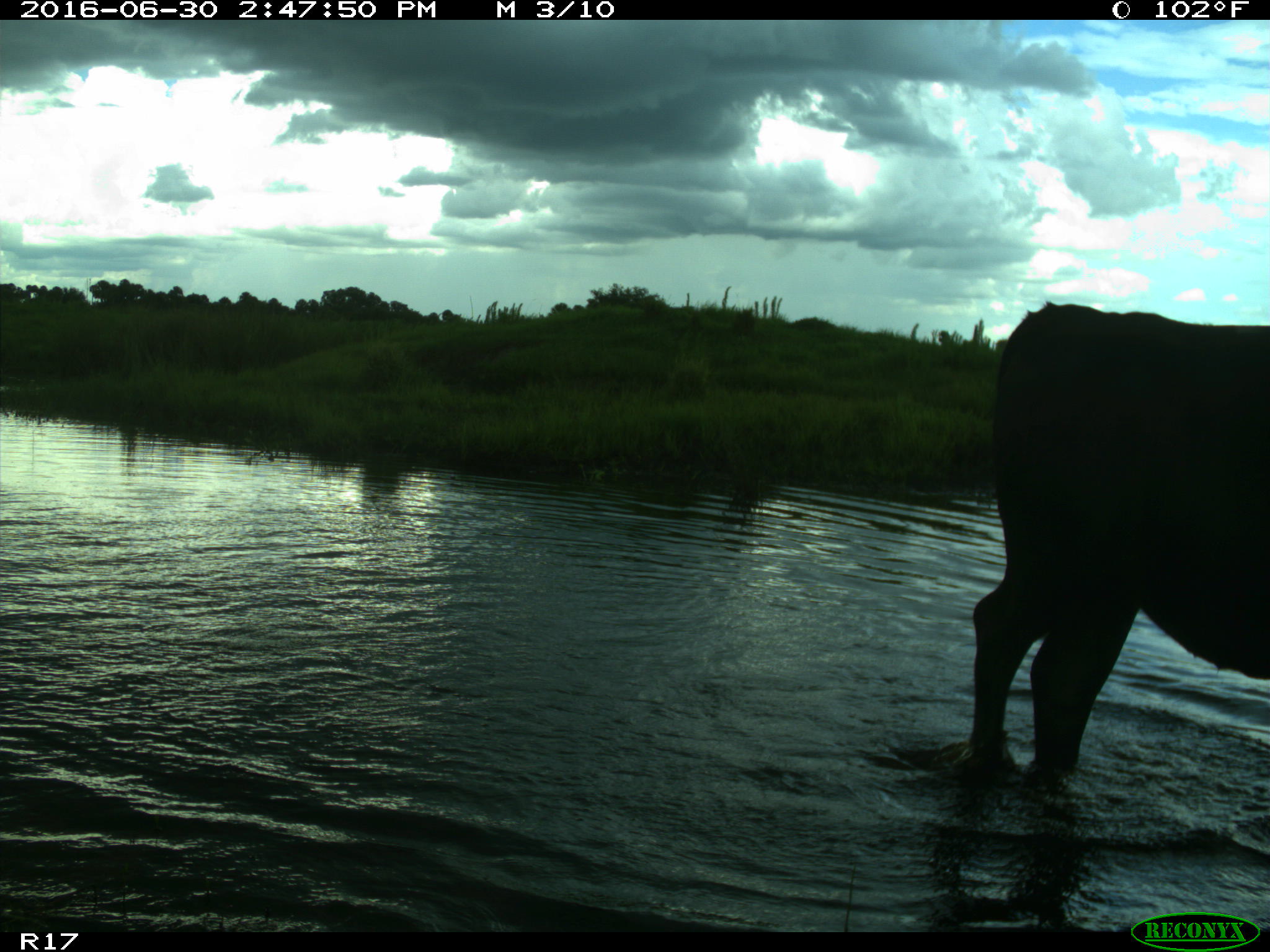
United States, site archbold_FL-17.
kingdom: Animalia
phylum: Chordata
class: Mammalia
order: Artiodactyla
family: Bovidae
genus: Bos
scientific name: Bos taurus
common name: domestic cow